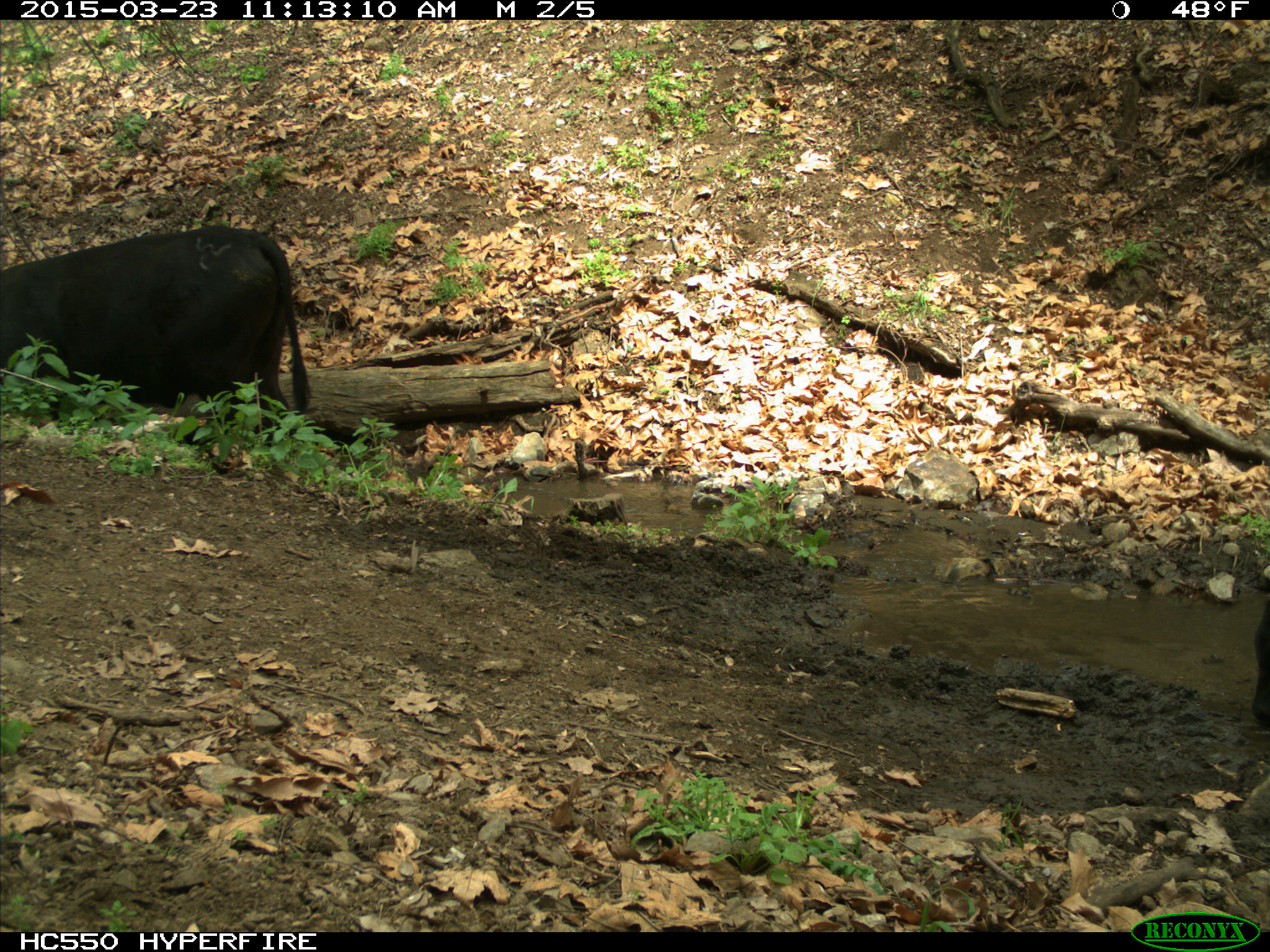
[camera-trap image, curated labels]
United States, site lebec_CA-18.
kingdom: Animalia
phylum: Chordata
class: Mammalia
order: Artiodactyla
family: Bovidae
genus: Bos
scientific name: Bos taurus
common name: domestic cow